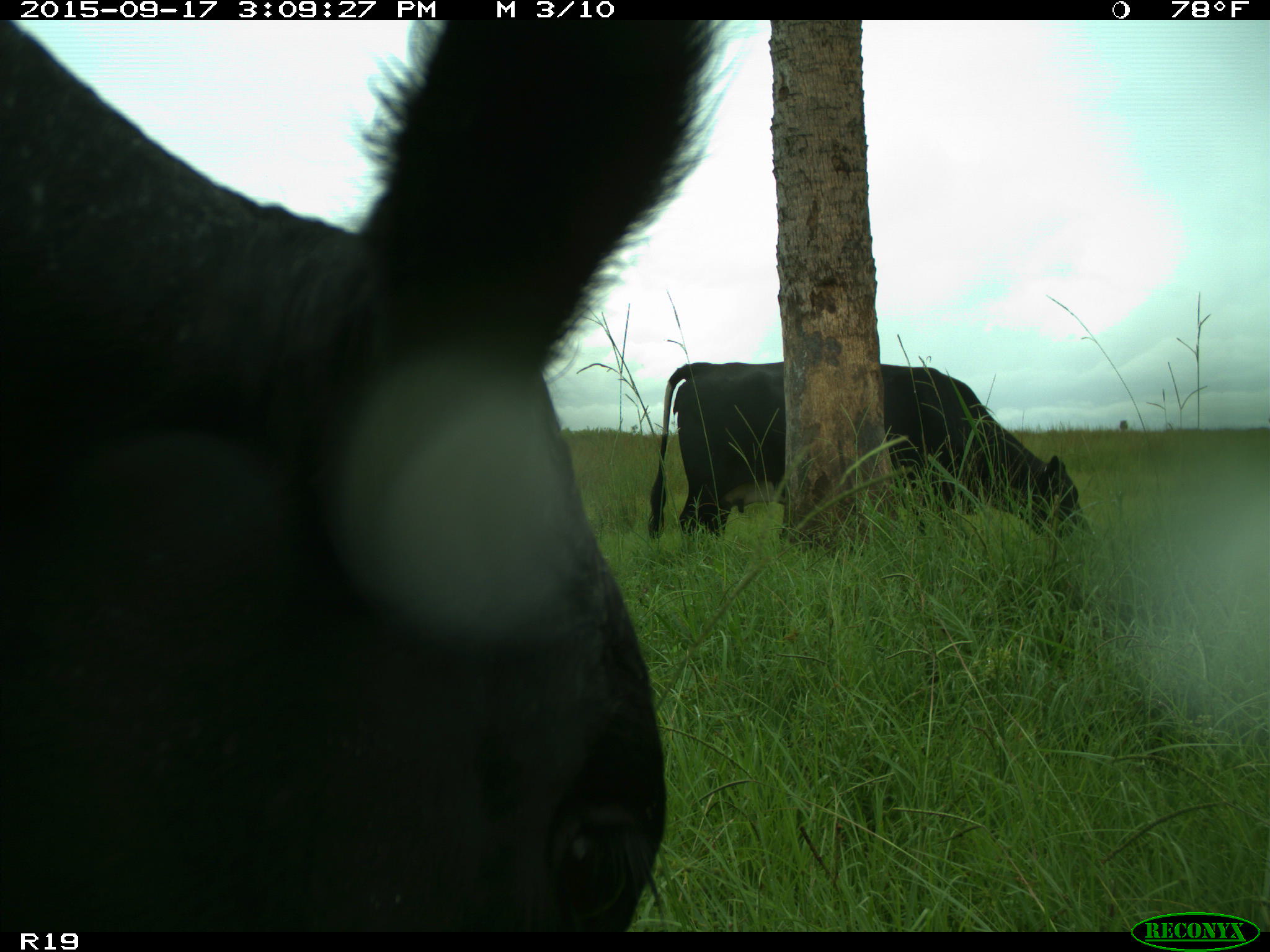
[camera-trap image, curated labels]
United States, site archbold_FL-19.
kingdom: Animalia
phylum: Chordata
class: Mammalia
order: Artiodactyla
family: Bovidae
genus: Bos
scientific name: Bos taurus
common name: domestic cow